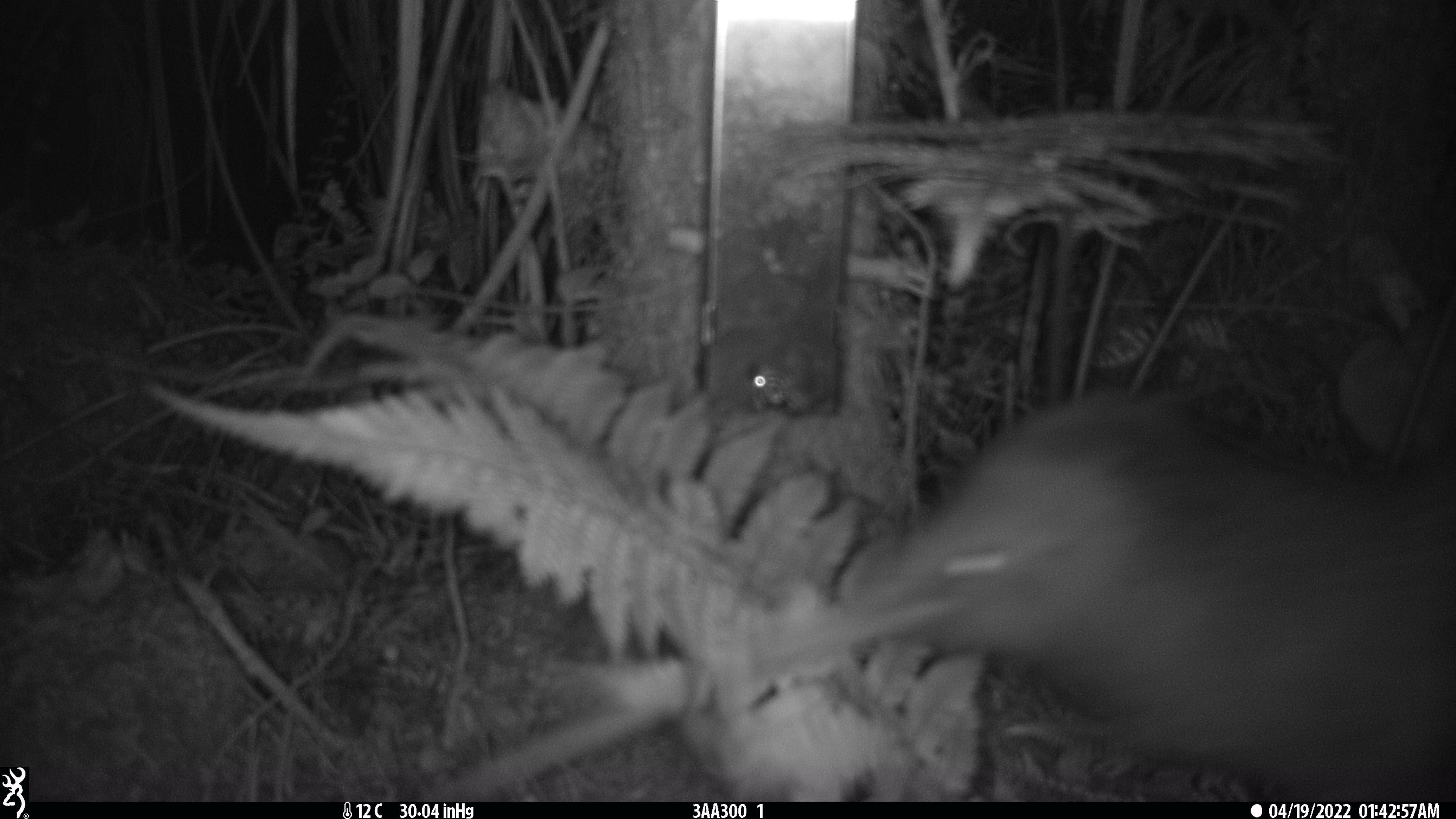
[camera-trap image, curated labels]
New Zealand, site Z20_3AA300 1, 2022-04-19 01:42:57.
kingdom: Animalia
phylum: Chordata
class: Aves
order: Apterygiformes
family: Apterygidae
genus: Apteryx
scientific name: Apteryx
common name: kiwi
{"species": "kiwi (Apteryx)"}